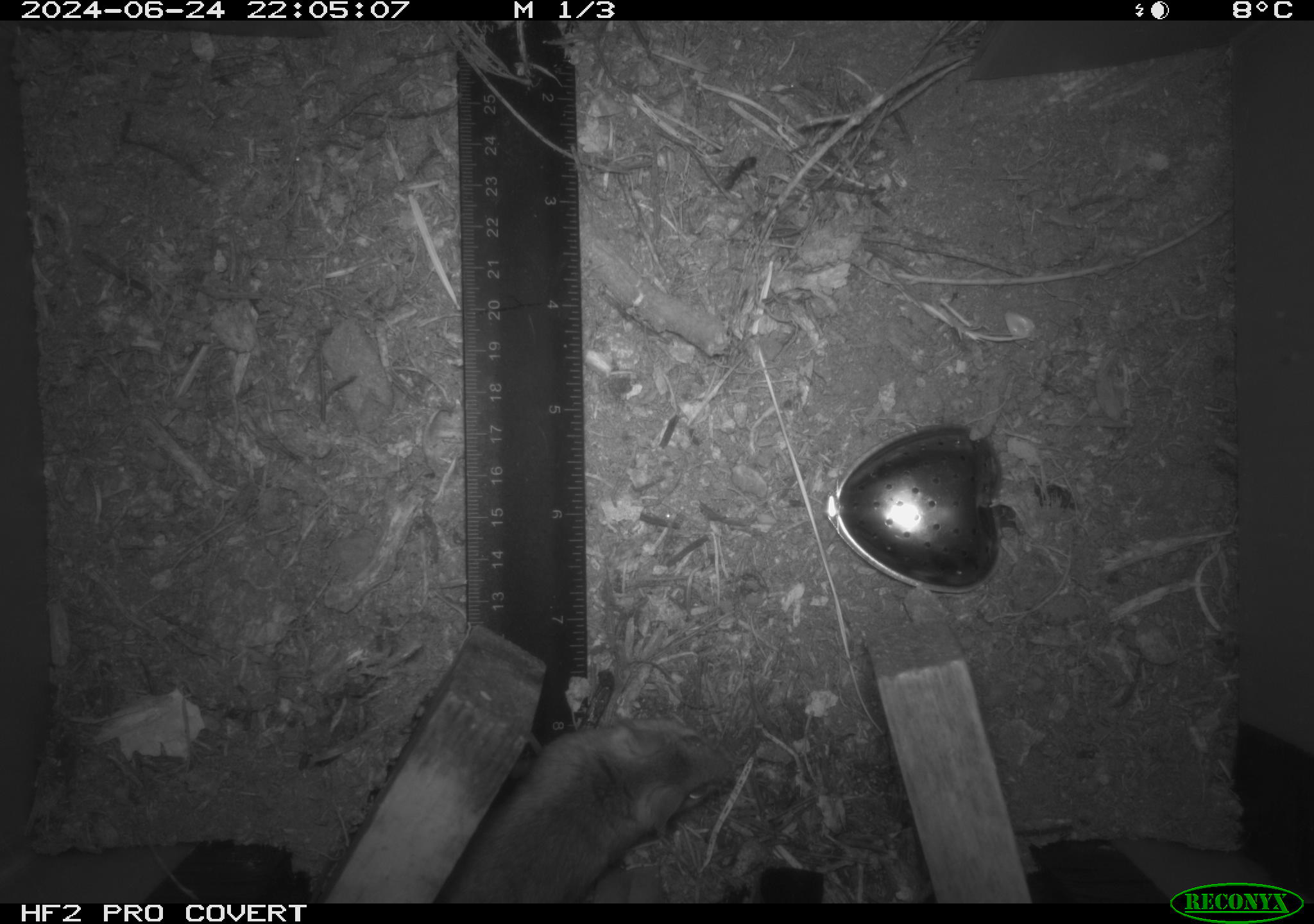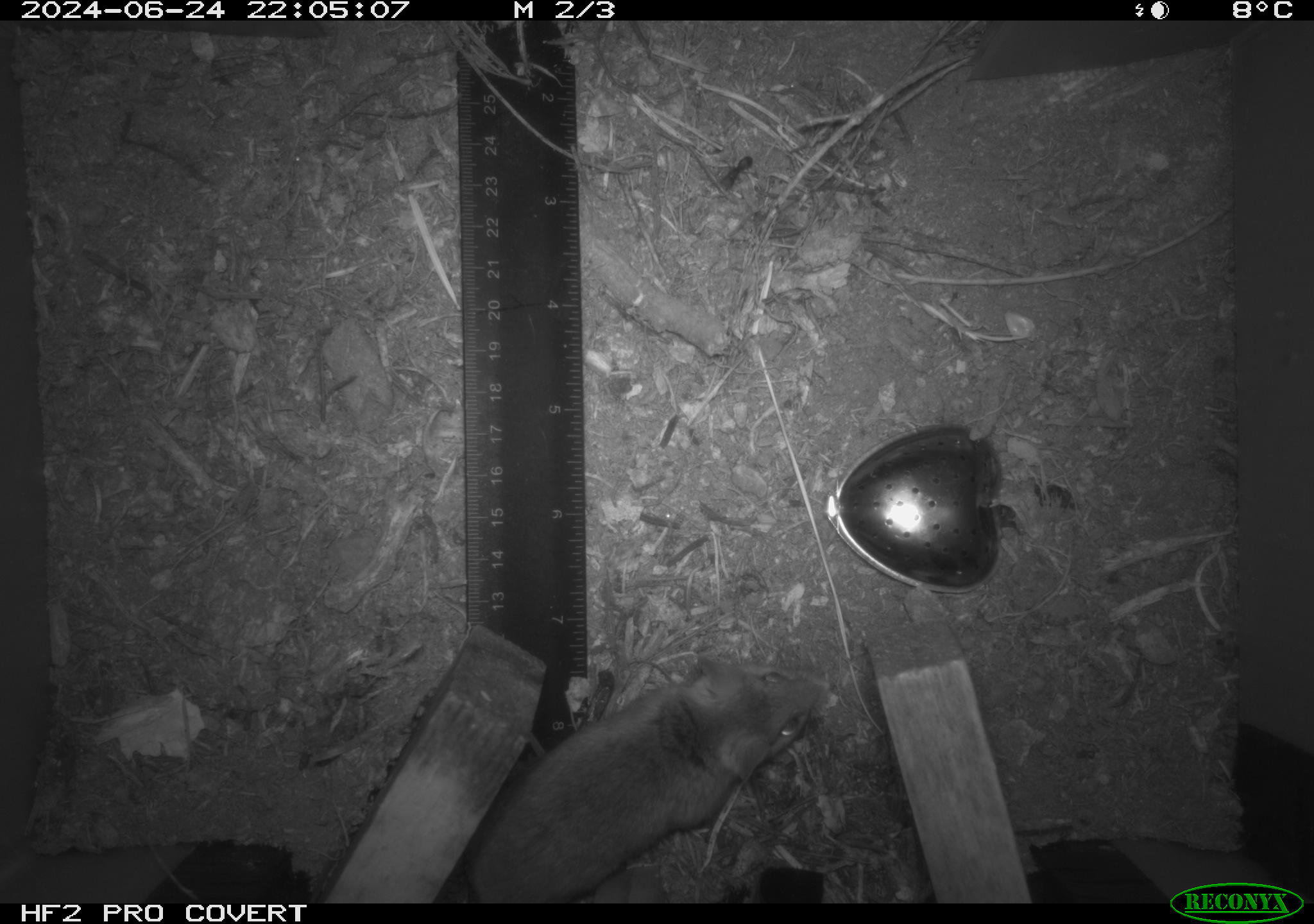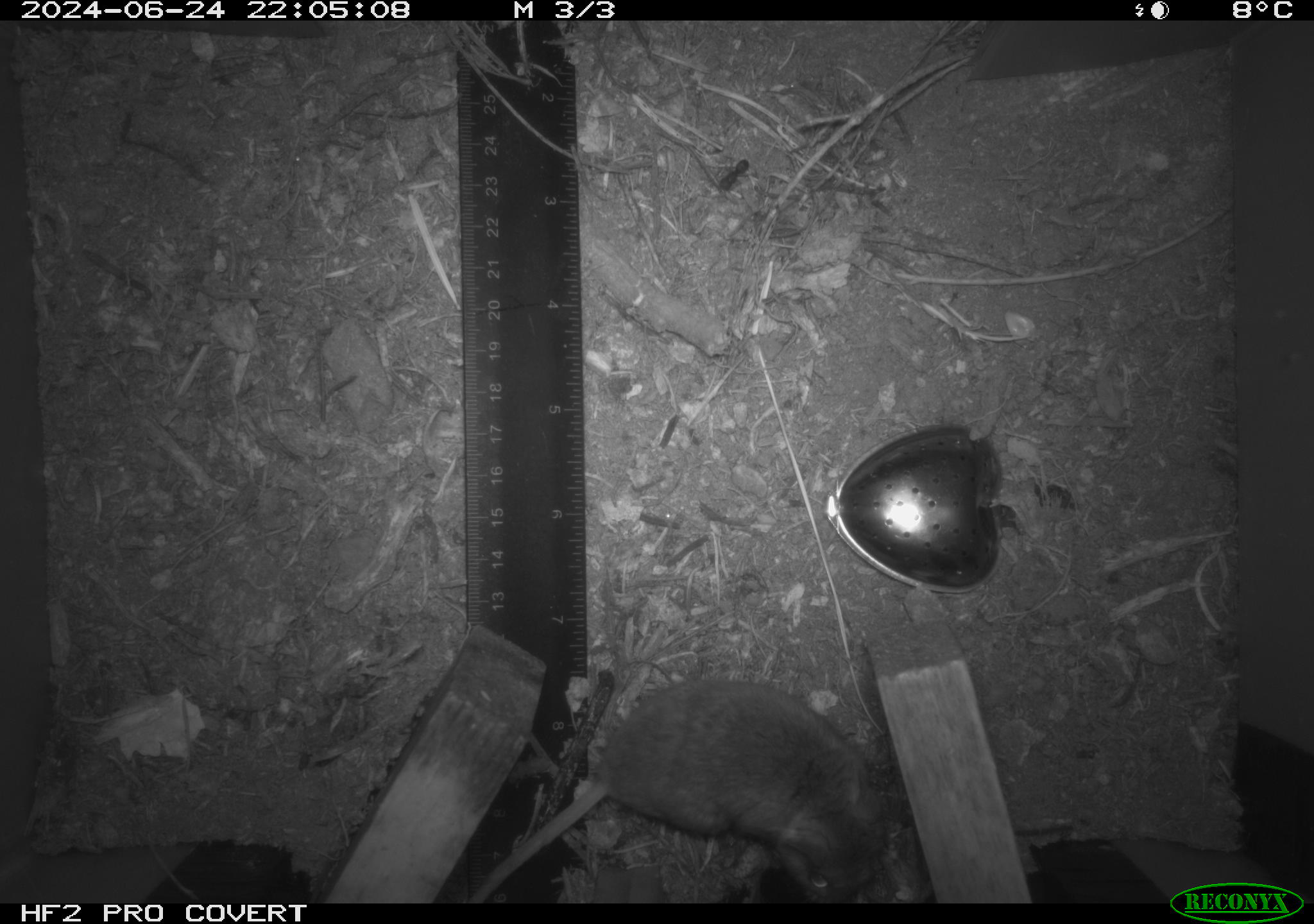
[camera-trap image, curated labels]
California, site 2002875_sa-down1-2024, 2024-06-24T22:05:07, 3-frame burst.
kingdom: Animalia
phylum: Chordata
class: Mammalia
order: Rodentia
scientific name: Rodentia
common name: rodent